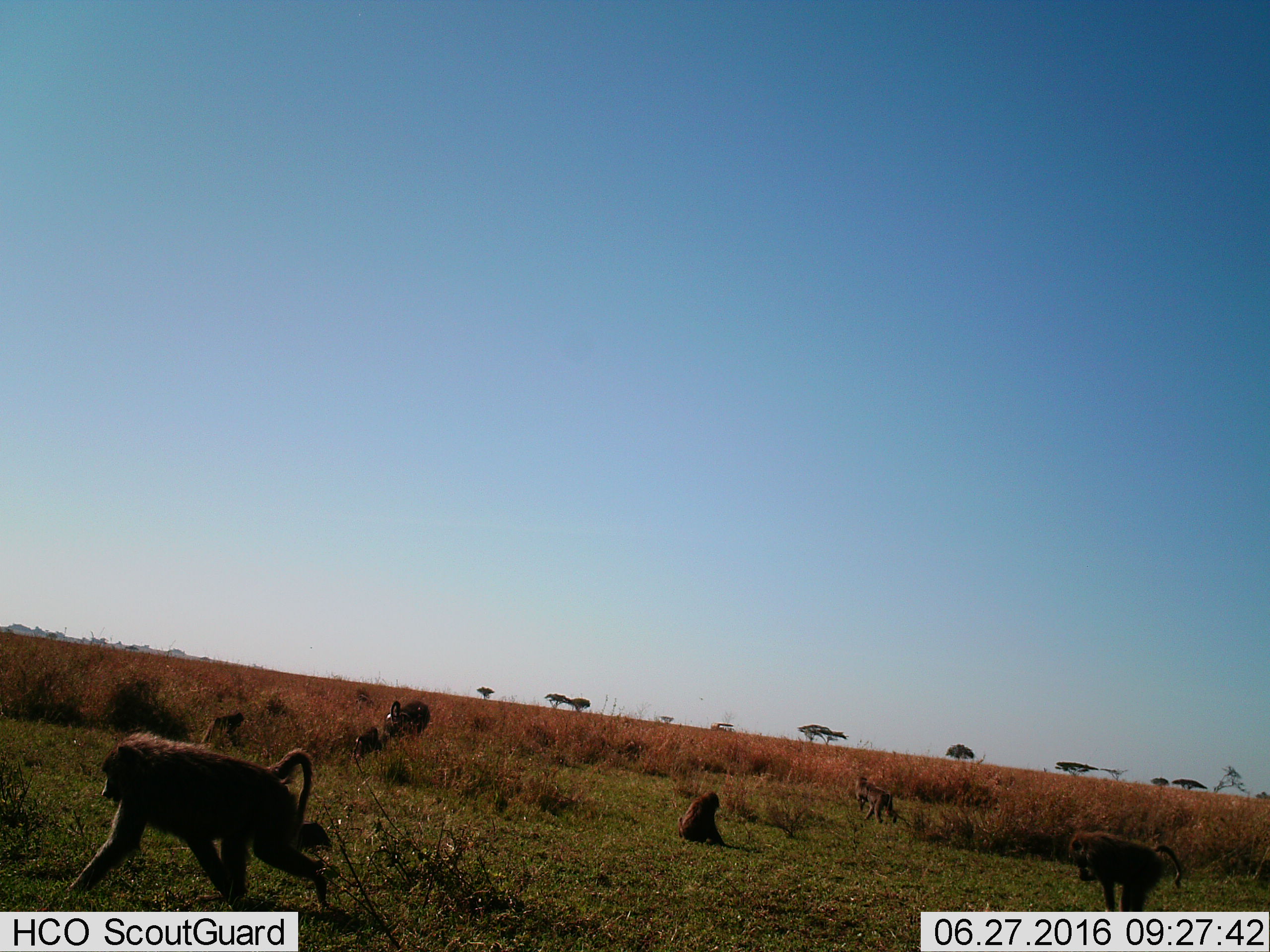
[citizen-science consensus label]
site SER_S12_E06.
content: unidentified animal